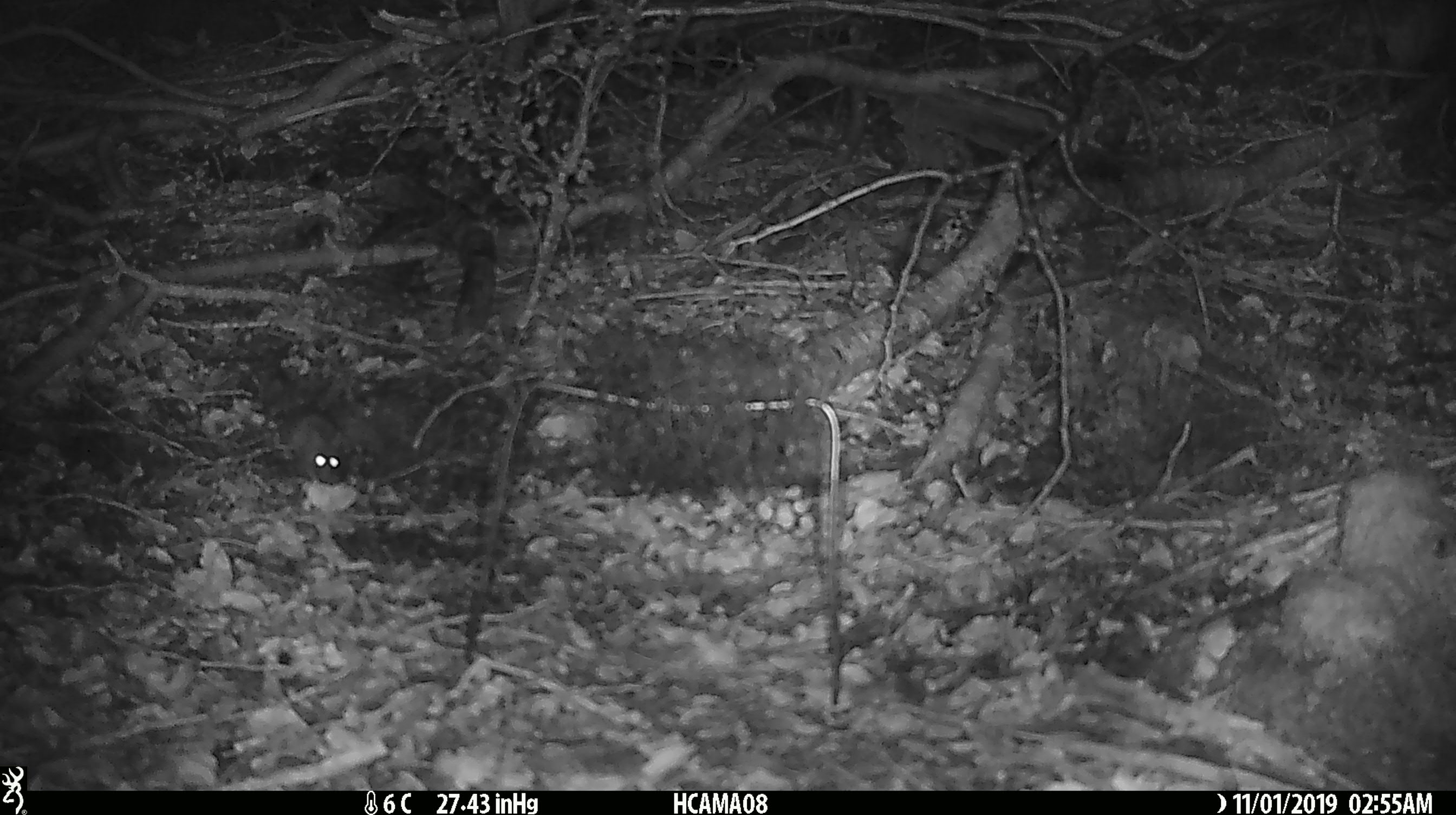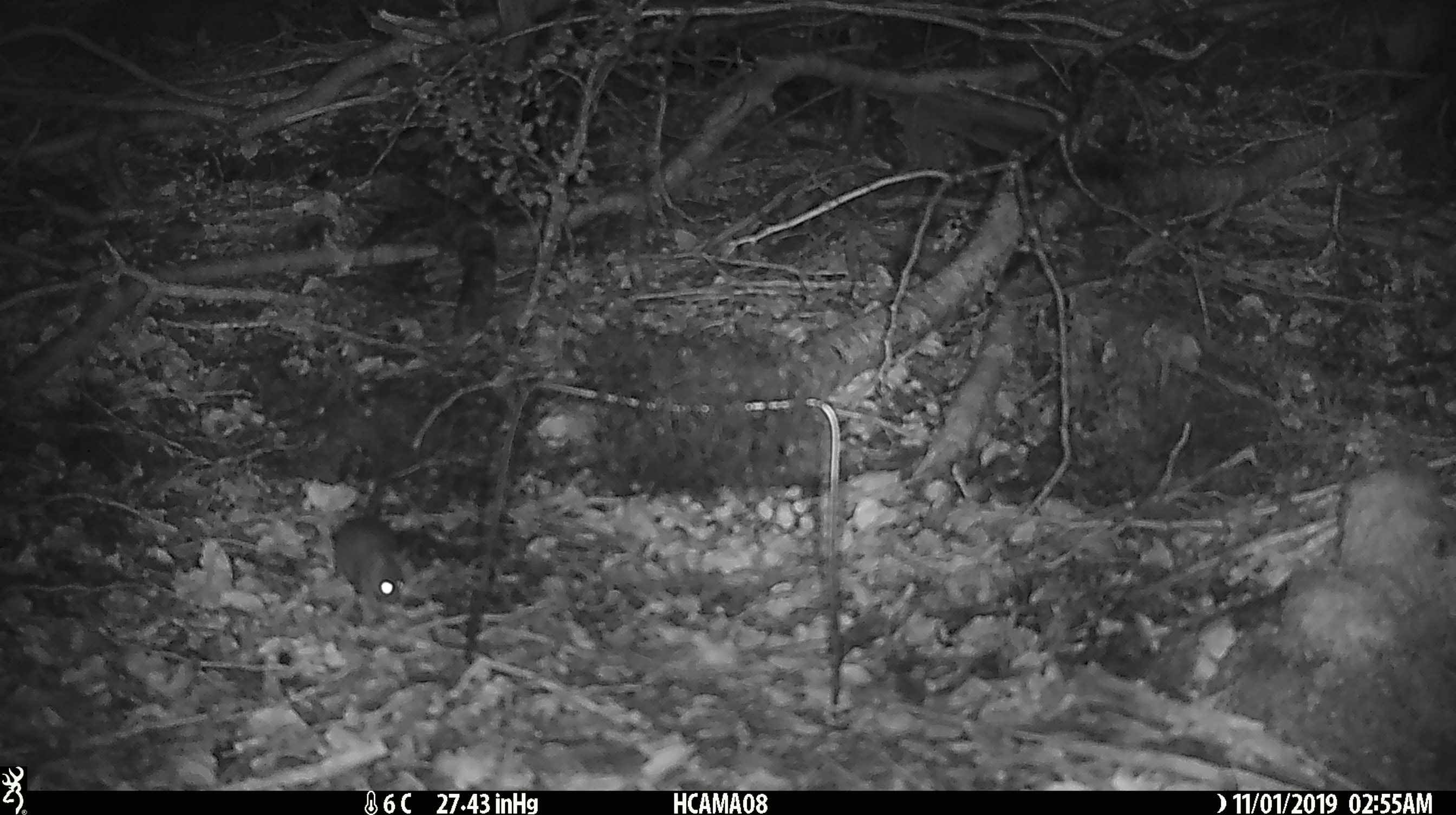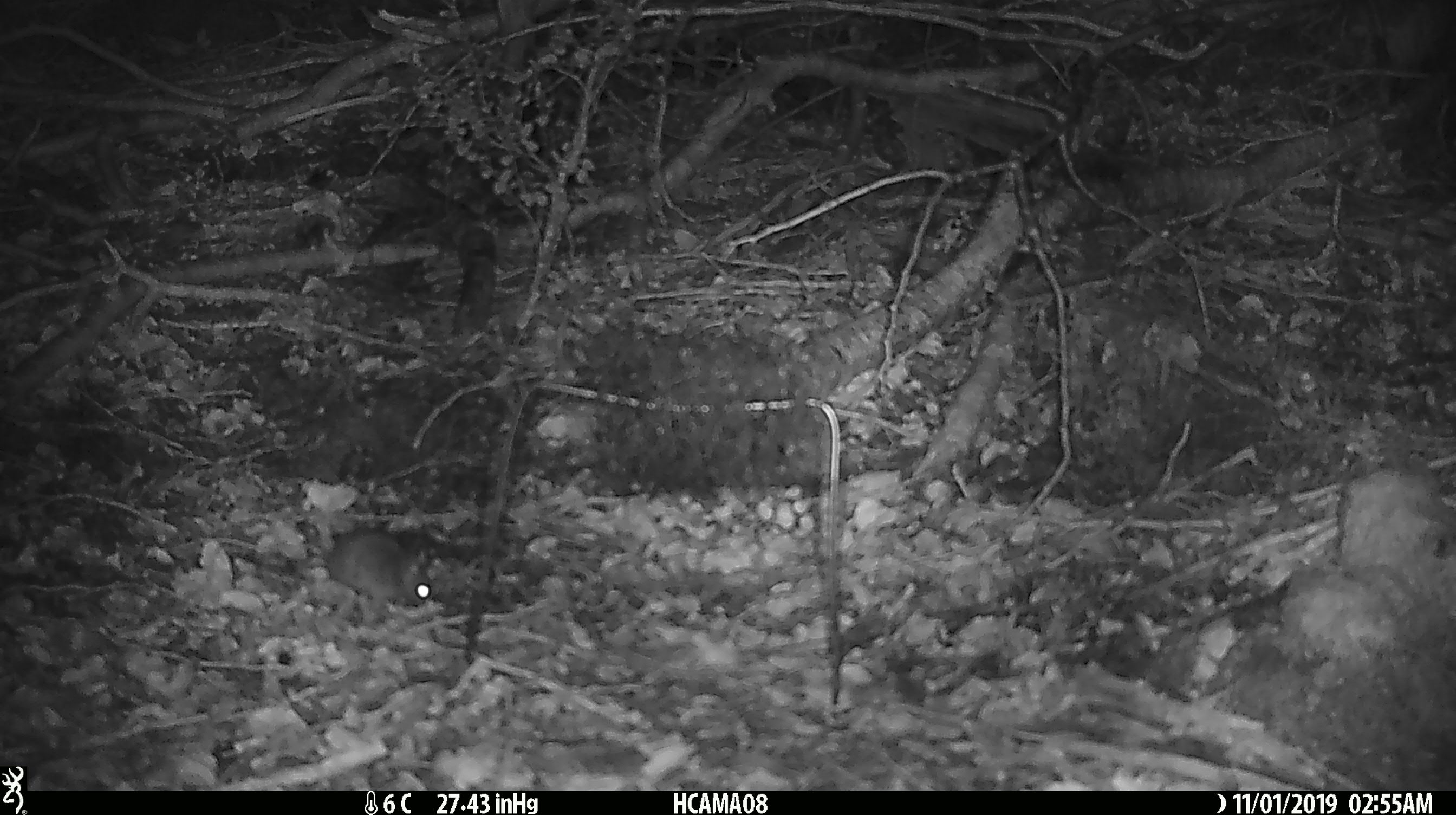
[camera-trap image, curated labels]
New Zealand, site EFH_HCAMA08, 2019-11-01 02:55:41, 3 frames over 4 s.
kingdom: Animalia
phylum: Chordata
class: Mammalia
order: Rodentia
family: Muridae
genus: Mus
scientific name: Mus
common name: mouse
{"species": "mouse (Mus)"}